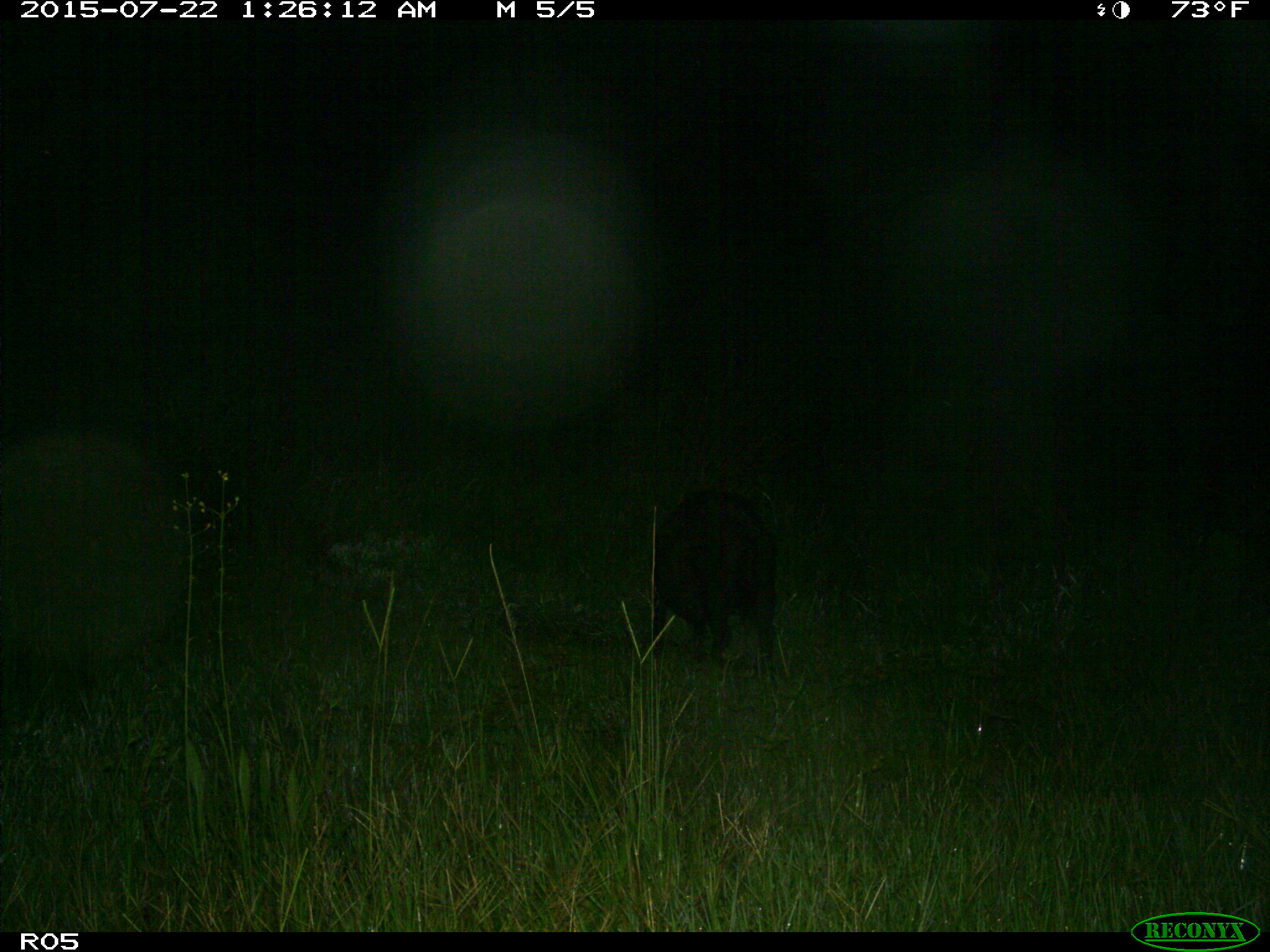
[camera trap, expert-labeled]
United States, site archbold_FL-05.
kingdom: Animalia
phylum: Chordata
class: Mammalia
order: Artiodactyla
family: Suidae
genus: Sus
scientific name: Sus scrofa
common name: wild boar